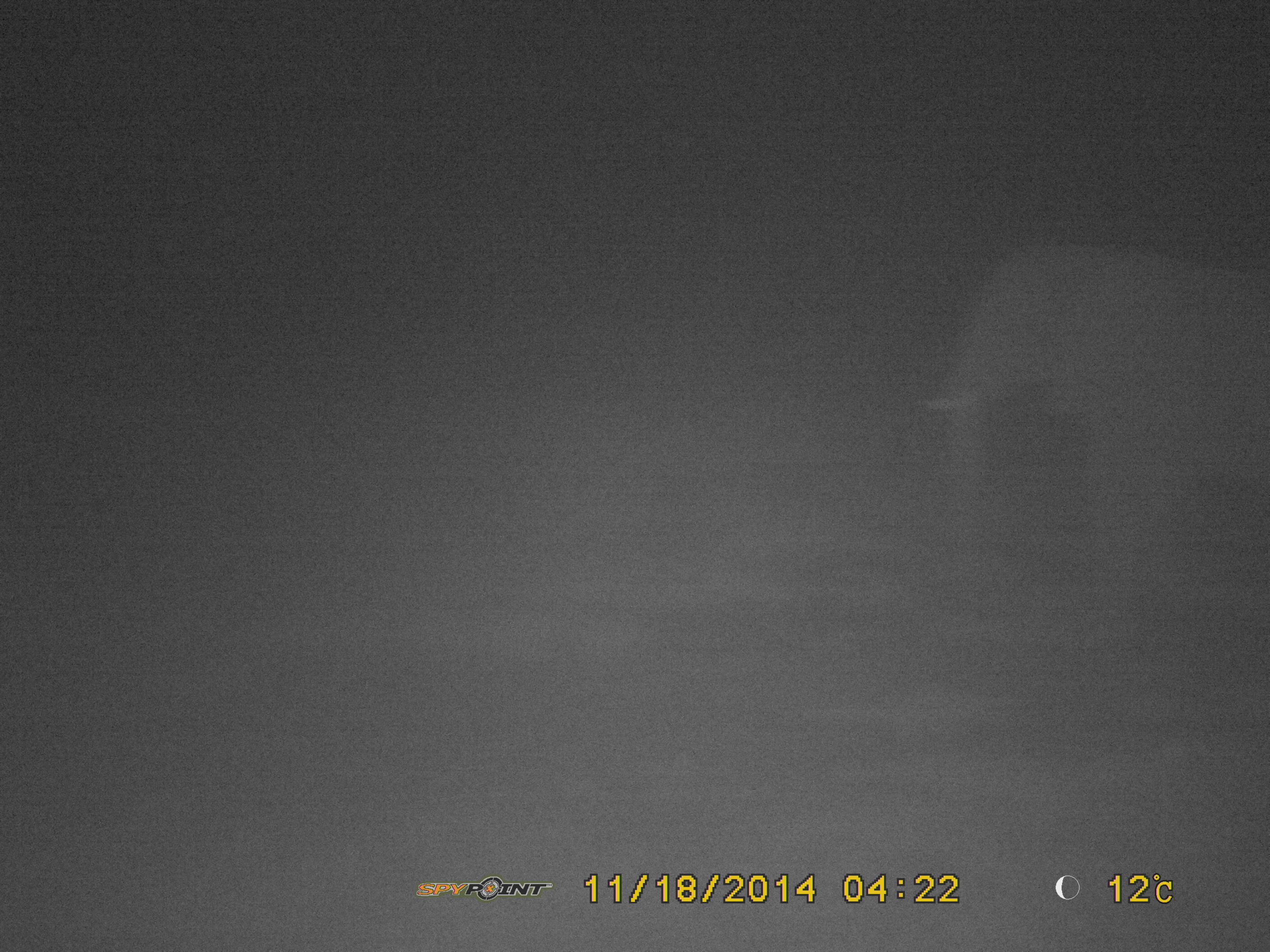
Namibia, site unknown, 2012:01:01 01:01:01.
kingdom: Animalia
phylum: Chordata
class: Mammalia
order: Proboscidea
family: Elephantidae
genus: Loxodonta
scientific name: Loxodonta africana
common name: african elephant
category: loxodanta africana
Loxodanta africana (african elephant) (Loxodonta africana).